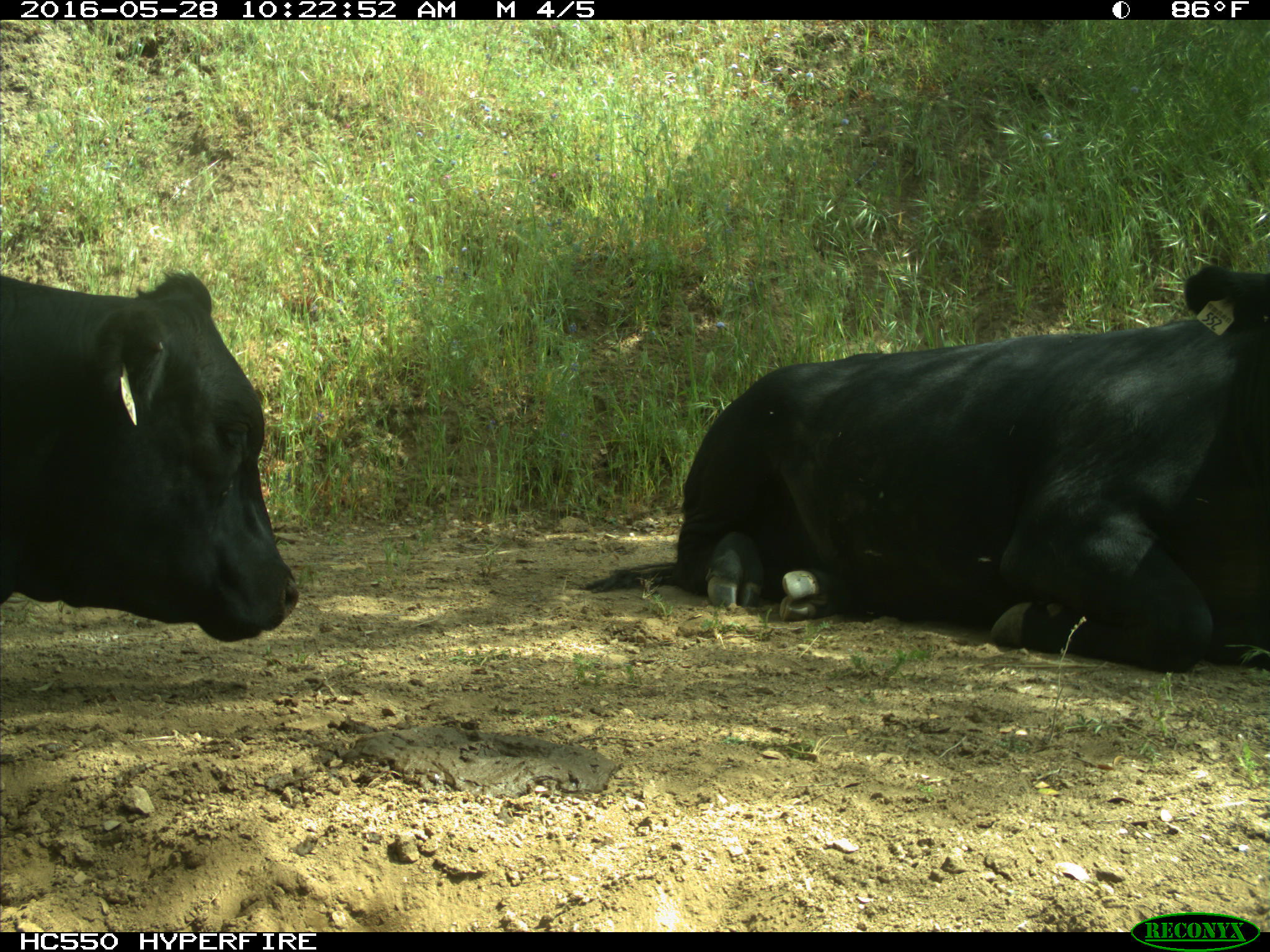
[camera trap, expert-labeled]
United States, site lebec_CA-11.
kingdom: Animalia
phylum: Chordata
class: Mammalia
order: Artiodactyla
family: Bovidae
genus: Bos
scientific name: Bos taurus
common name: domestic cow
Bos taurus (domestic cow).